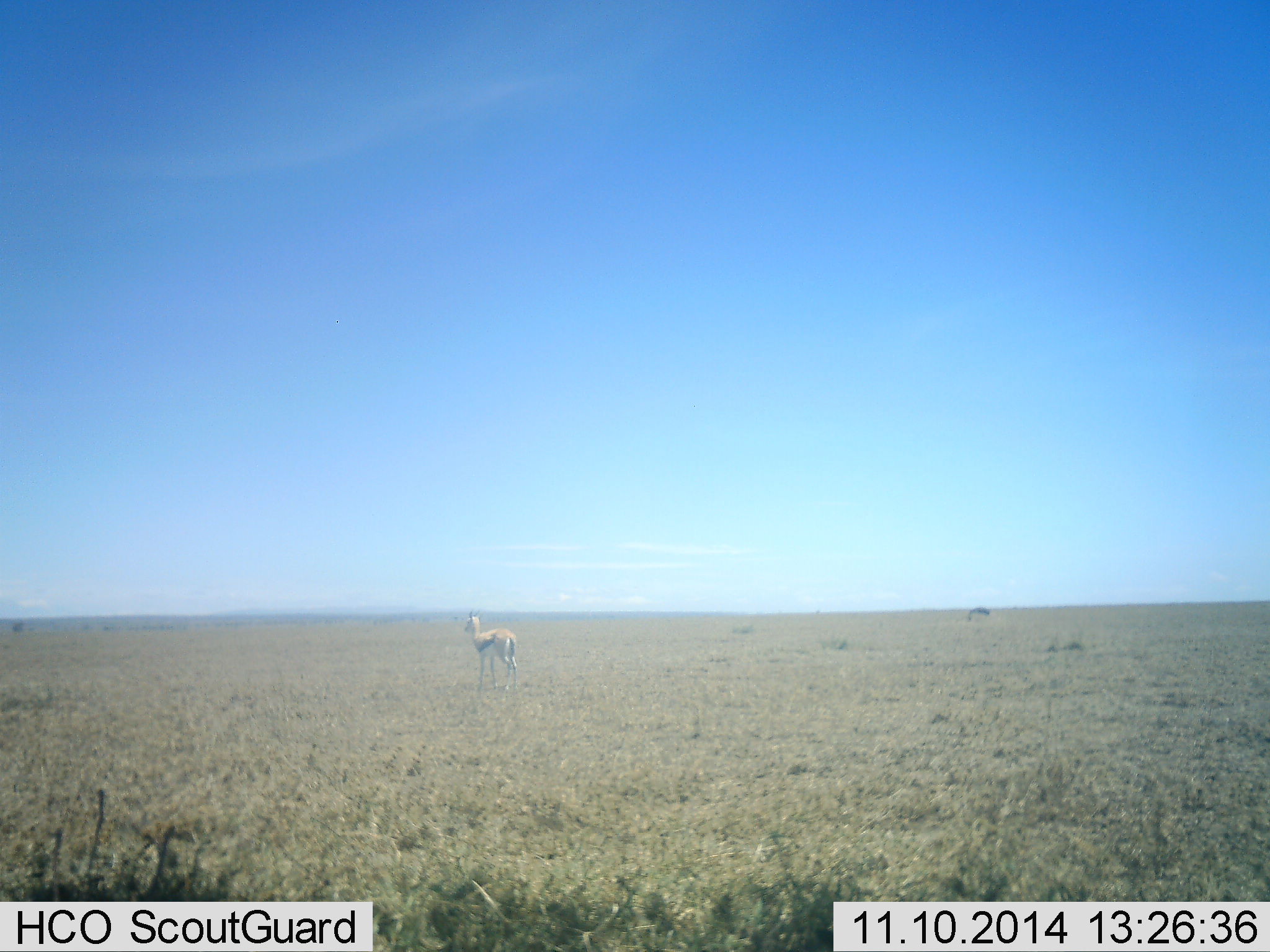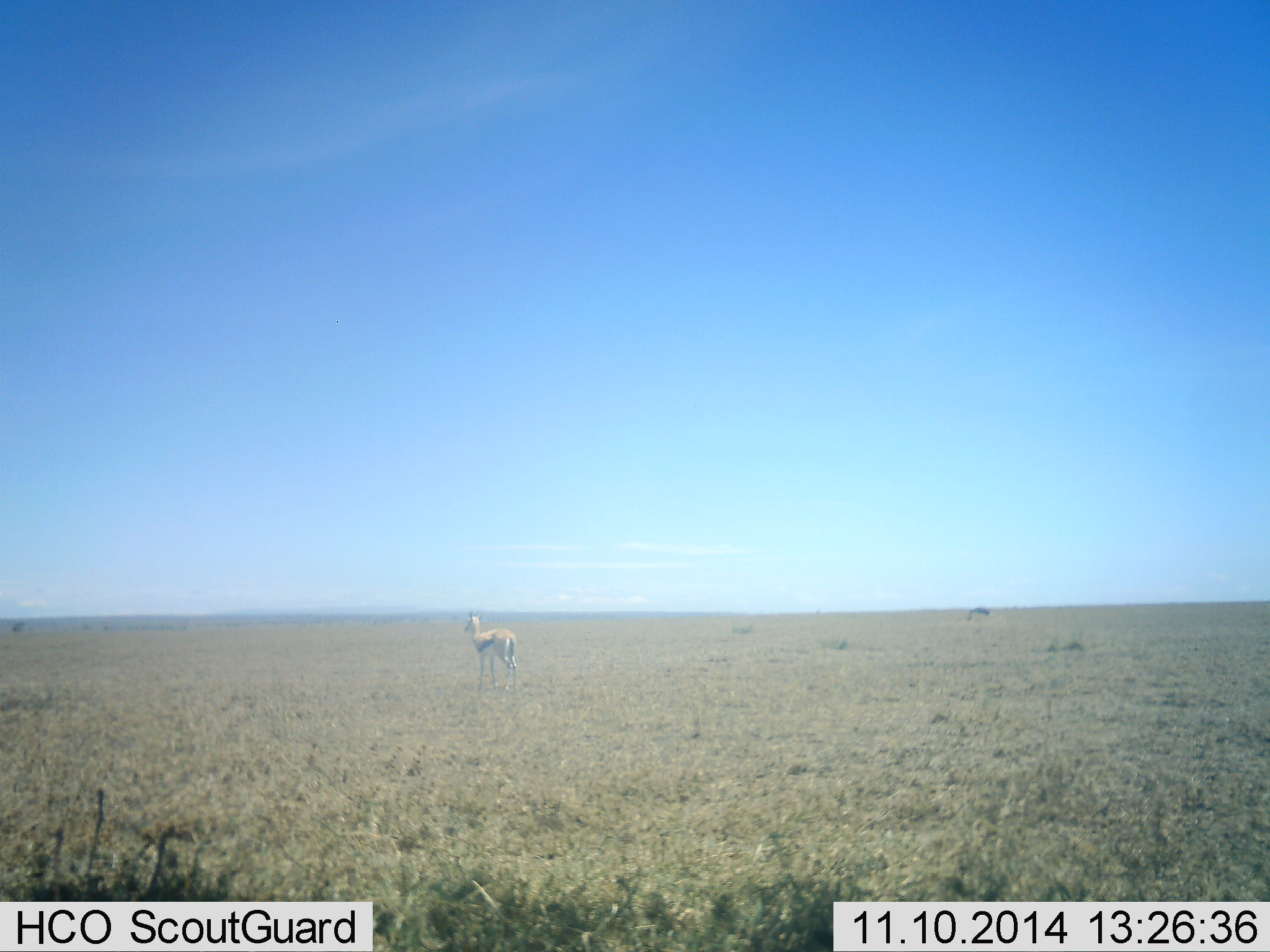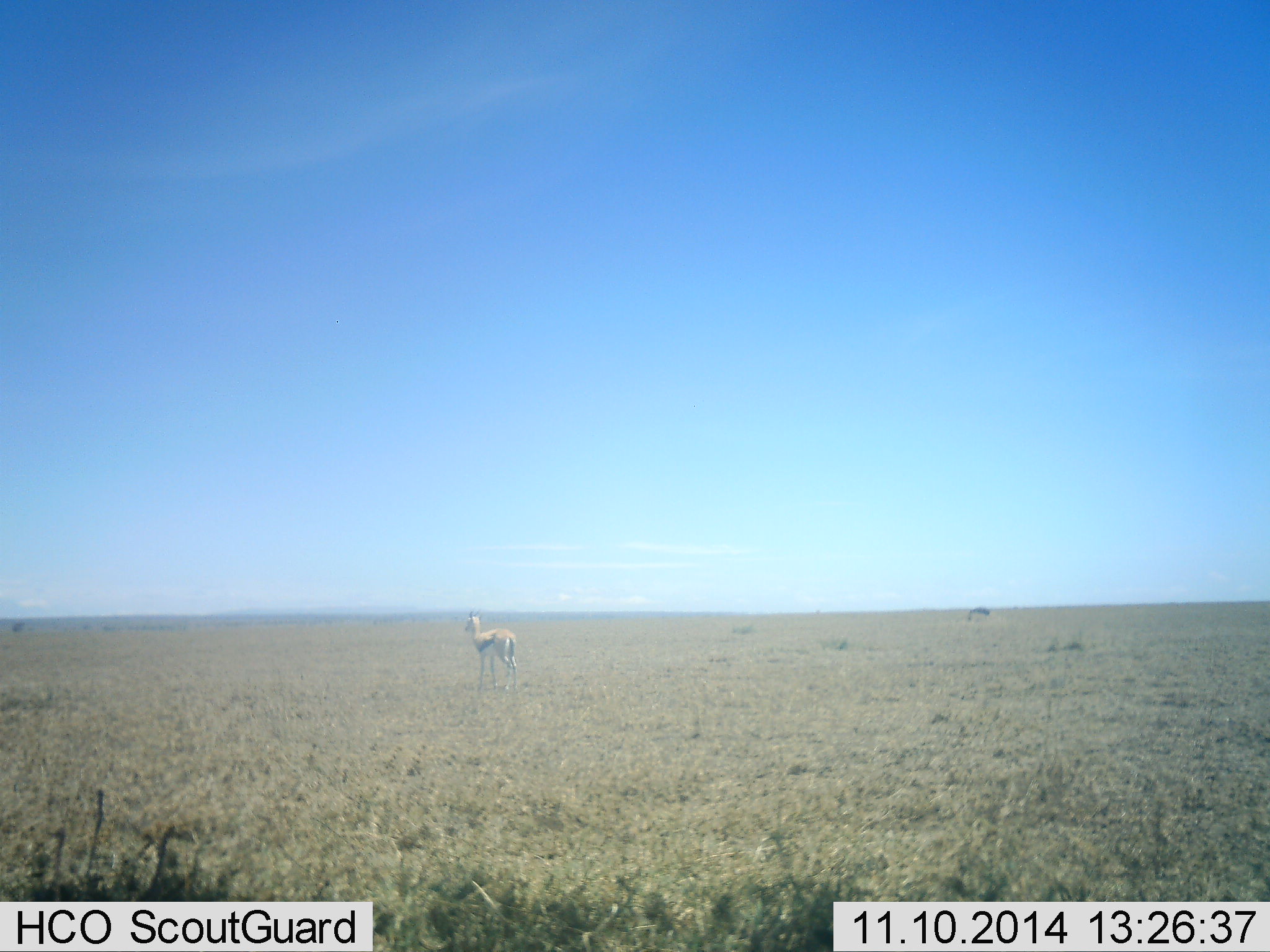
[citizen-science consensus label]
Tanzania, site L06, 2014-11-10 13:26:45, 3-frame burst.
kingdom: Animalia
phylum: Chordata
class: Mammalia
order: Artiodactyla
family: Bovidae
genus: Eudorcas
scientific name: Eudorcas thomsonii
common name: thomson's gazelle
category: gazellethomsons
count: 1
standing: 90%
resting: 0%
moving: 10%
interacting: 0%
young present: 0%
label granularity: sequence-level